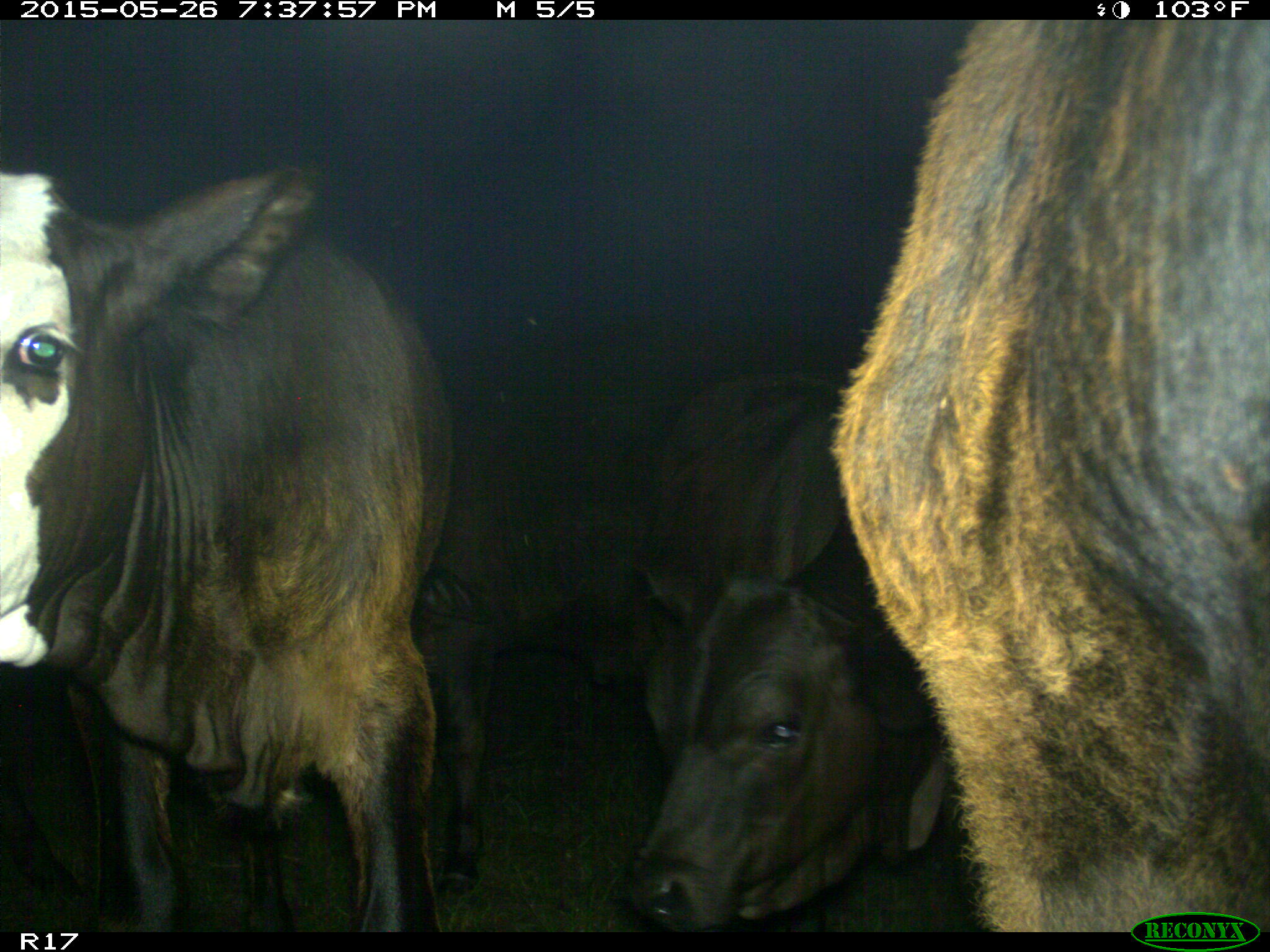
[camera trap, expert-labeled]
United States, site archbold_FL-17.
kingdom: Animalia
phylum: Chordata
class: Mammalia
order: Artiodactyla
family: Bovidae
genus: Bos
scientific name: Bos taurus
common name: domestic cow